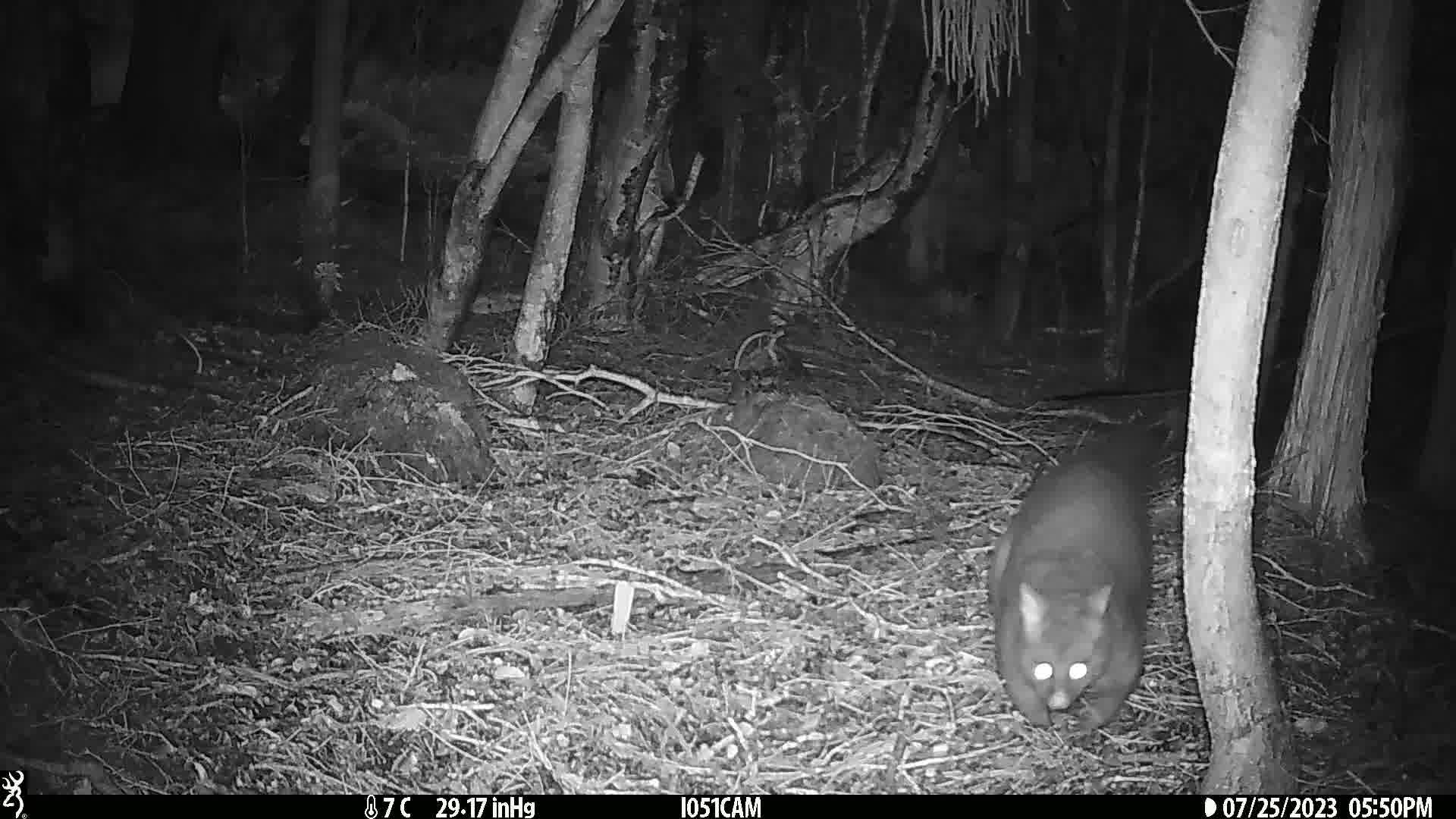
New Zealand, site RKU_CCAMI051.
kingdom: Animalia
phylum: Chordata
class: Mammalia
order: Diprotodontia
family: Phalangeridae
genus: Trichosurus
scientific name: Trichosurus vulpecula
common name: common brushtail possum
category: possum